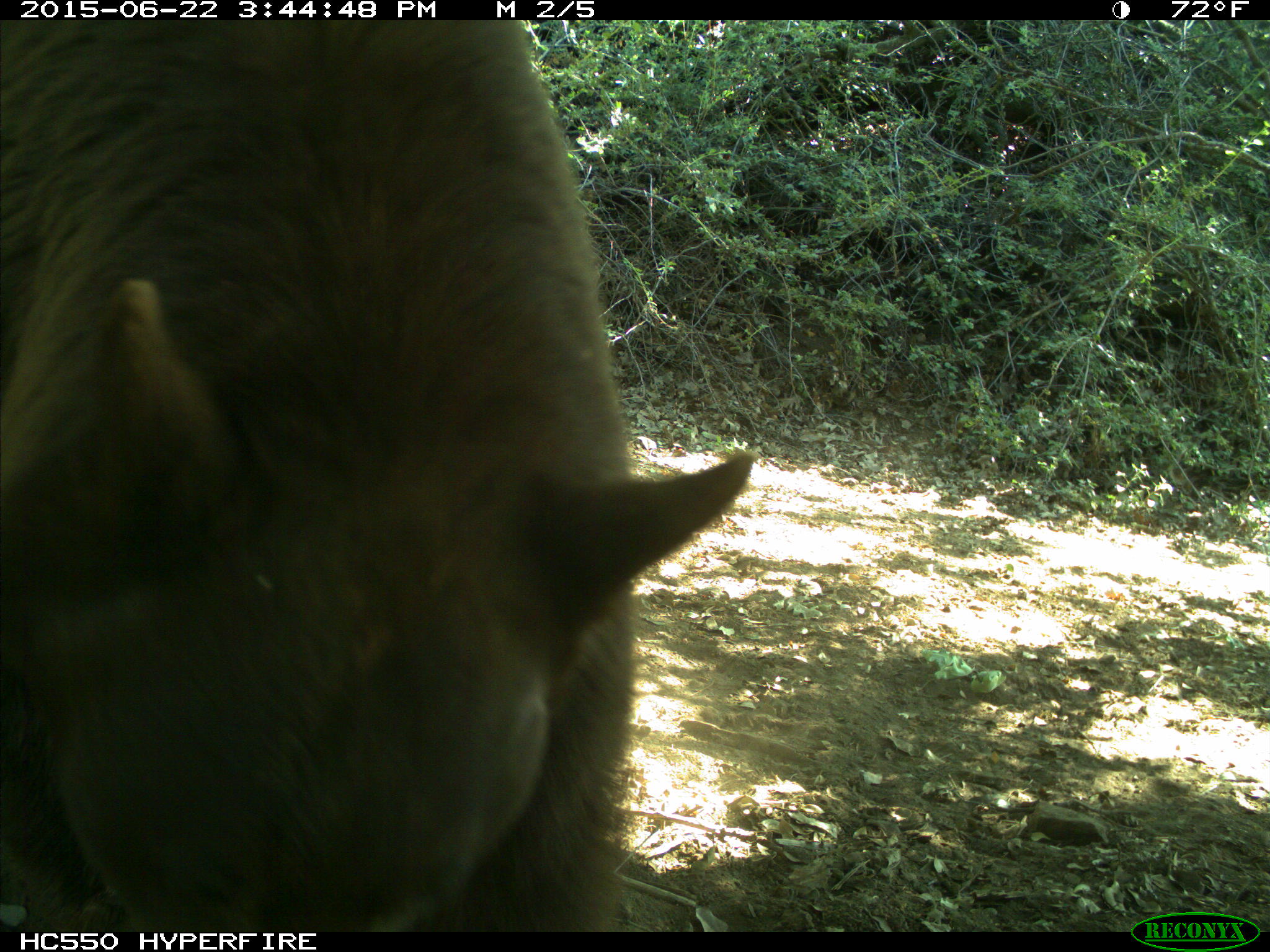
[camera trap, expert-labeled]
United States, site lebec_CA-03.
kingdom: Animalia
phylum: Chordata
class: Mammalia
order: Carnivora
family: Ursidae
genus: Ursus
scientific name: Ursus americanus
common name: american black bear